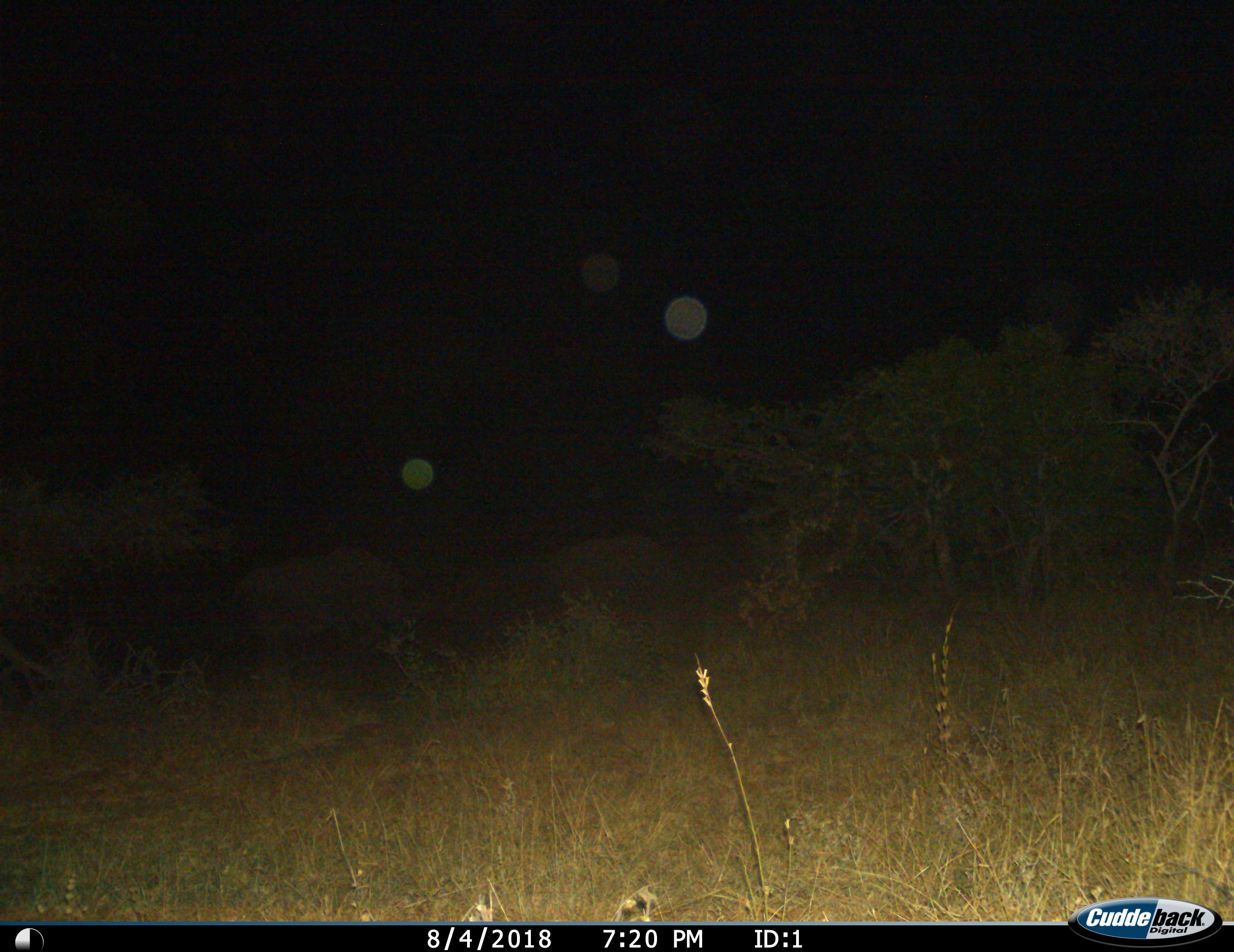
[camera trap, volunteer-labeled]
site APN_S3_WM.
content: unidentified animal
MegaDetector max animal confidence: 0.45